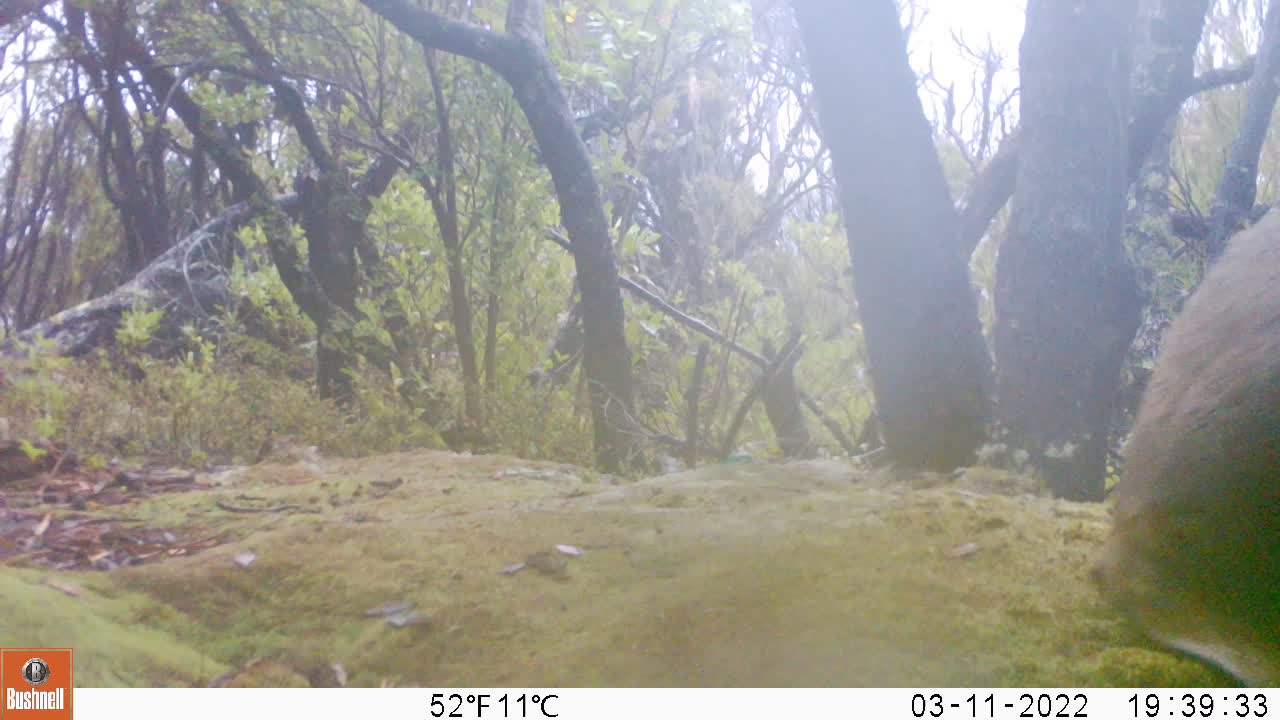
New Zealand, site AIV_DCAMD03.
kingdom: Animalia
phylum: Chordata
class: Mammalia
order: Carnivora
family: Otariidae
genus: Phocarctos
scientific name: Phocarctos hookeri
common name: new zealand sea lion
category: sealion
Sealion (new zealand sea lion) (Phocarctos hookeri).